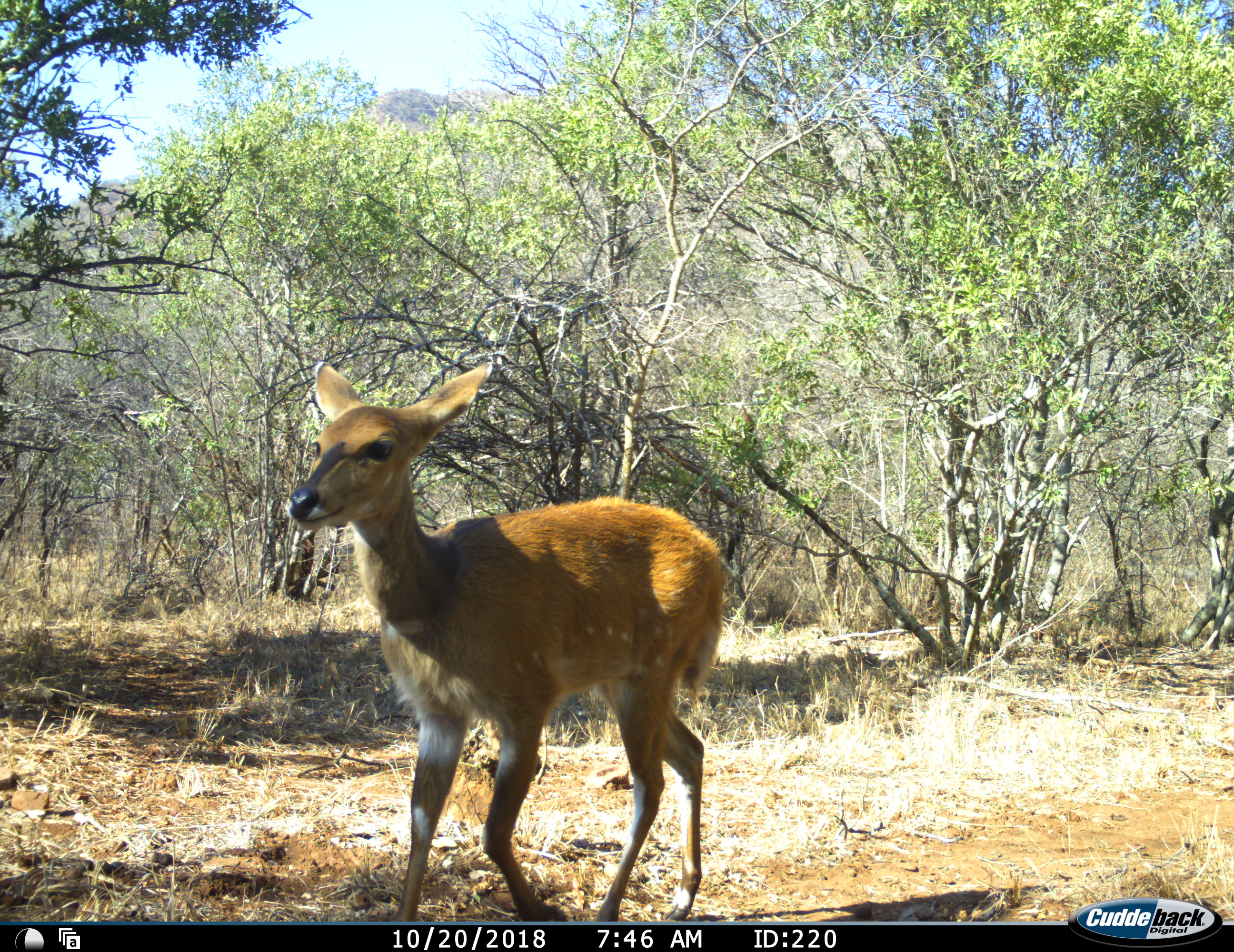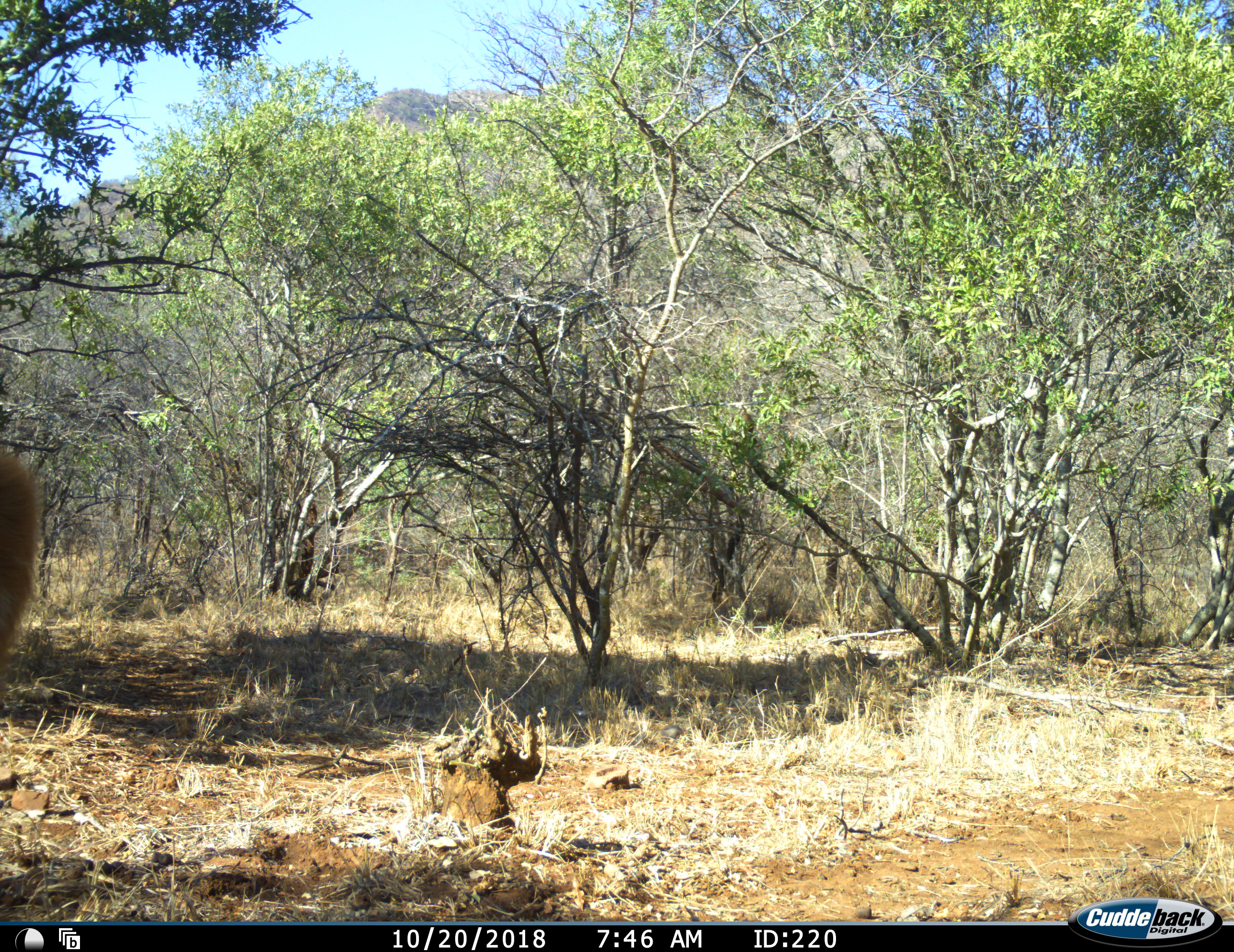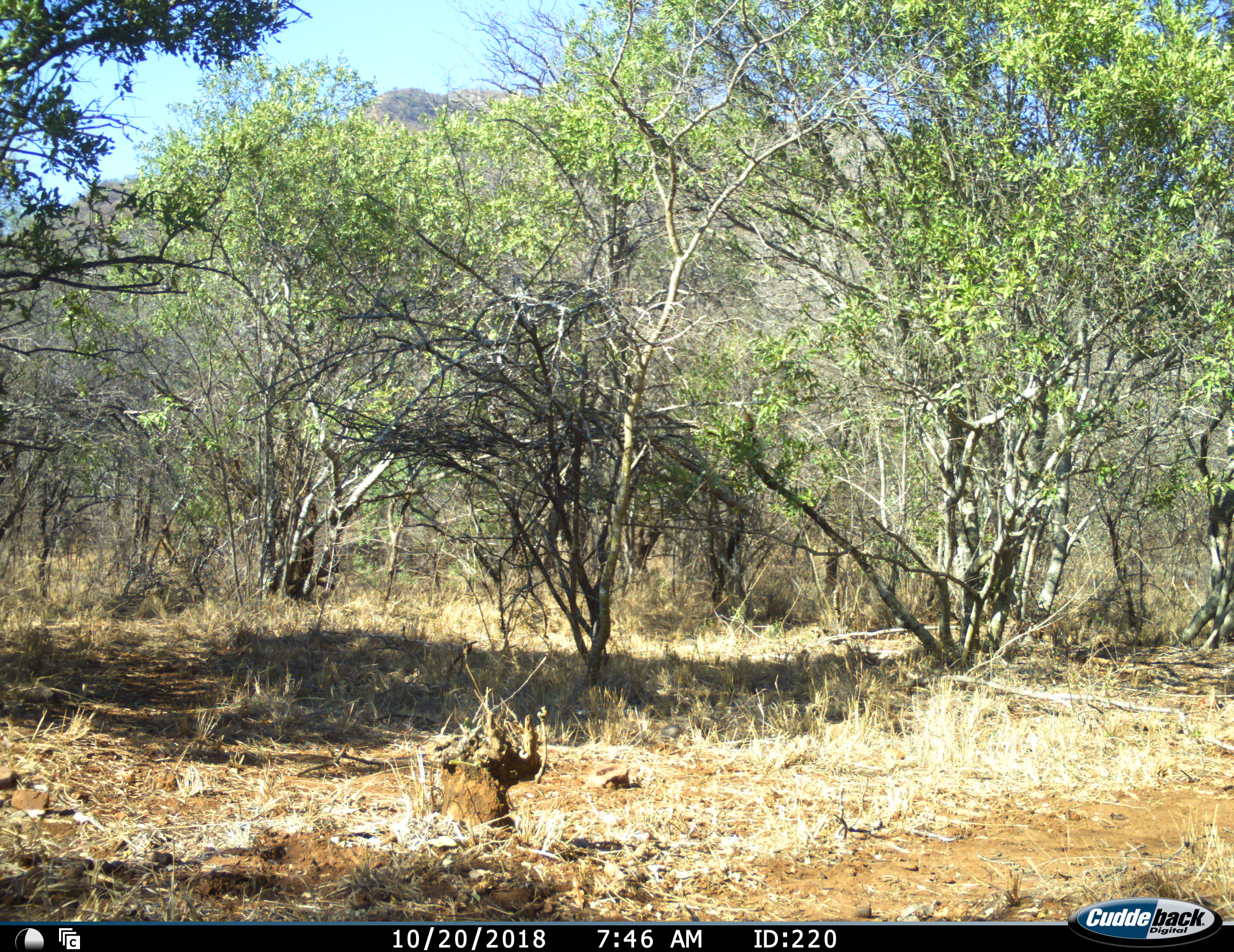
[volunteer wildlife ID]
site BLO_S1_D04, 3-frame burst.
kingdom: Animalia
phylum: Chordata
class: Mammalia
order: Artiodactyla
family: Bovidae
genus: Tragelaphus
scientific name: Tragelaphus scriptus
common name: bushbuck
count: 1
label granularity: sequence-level